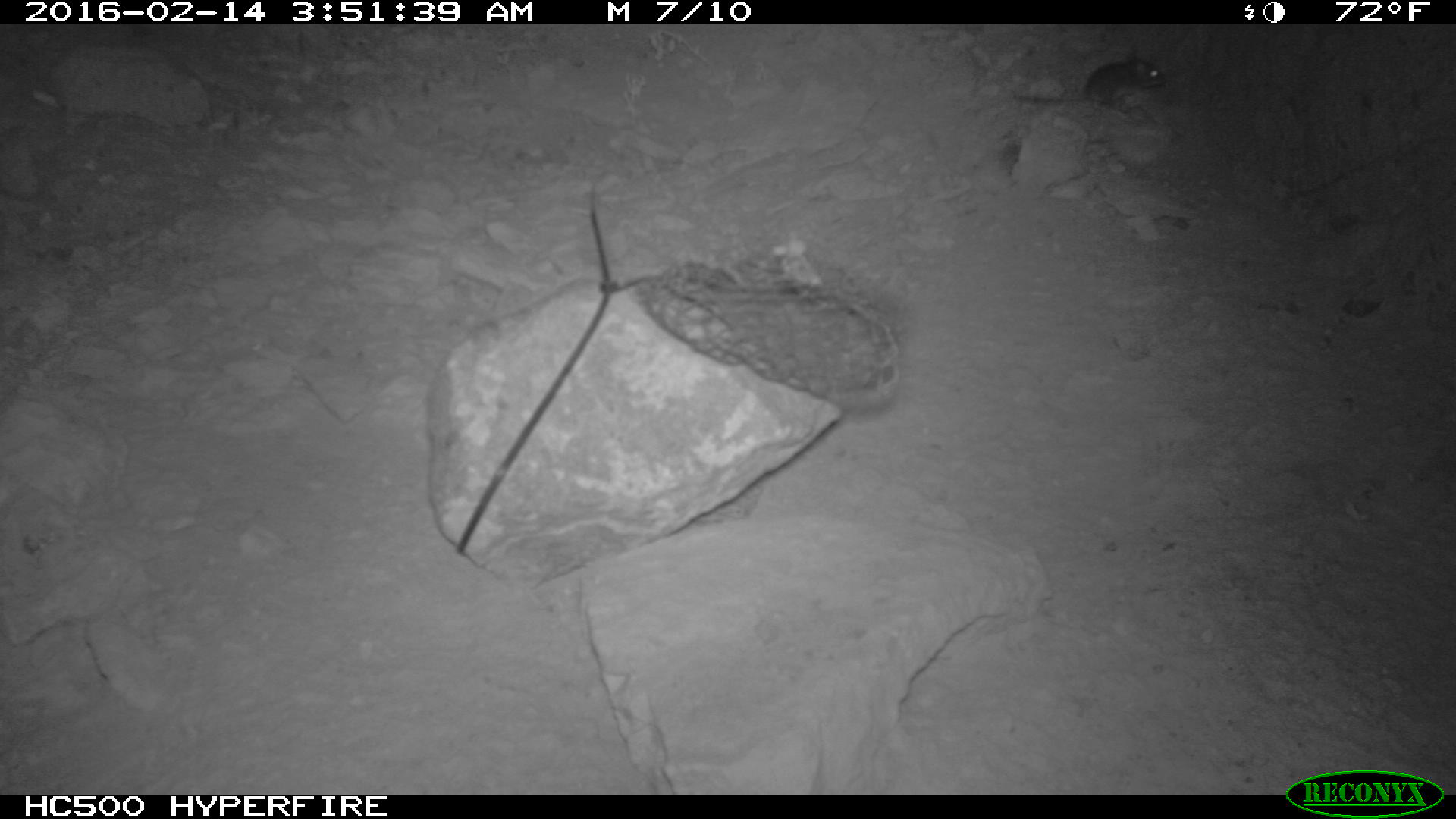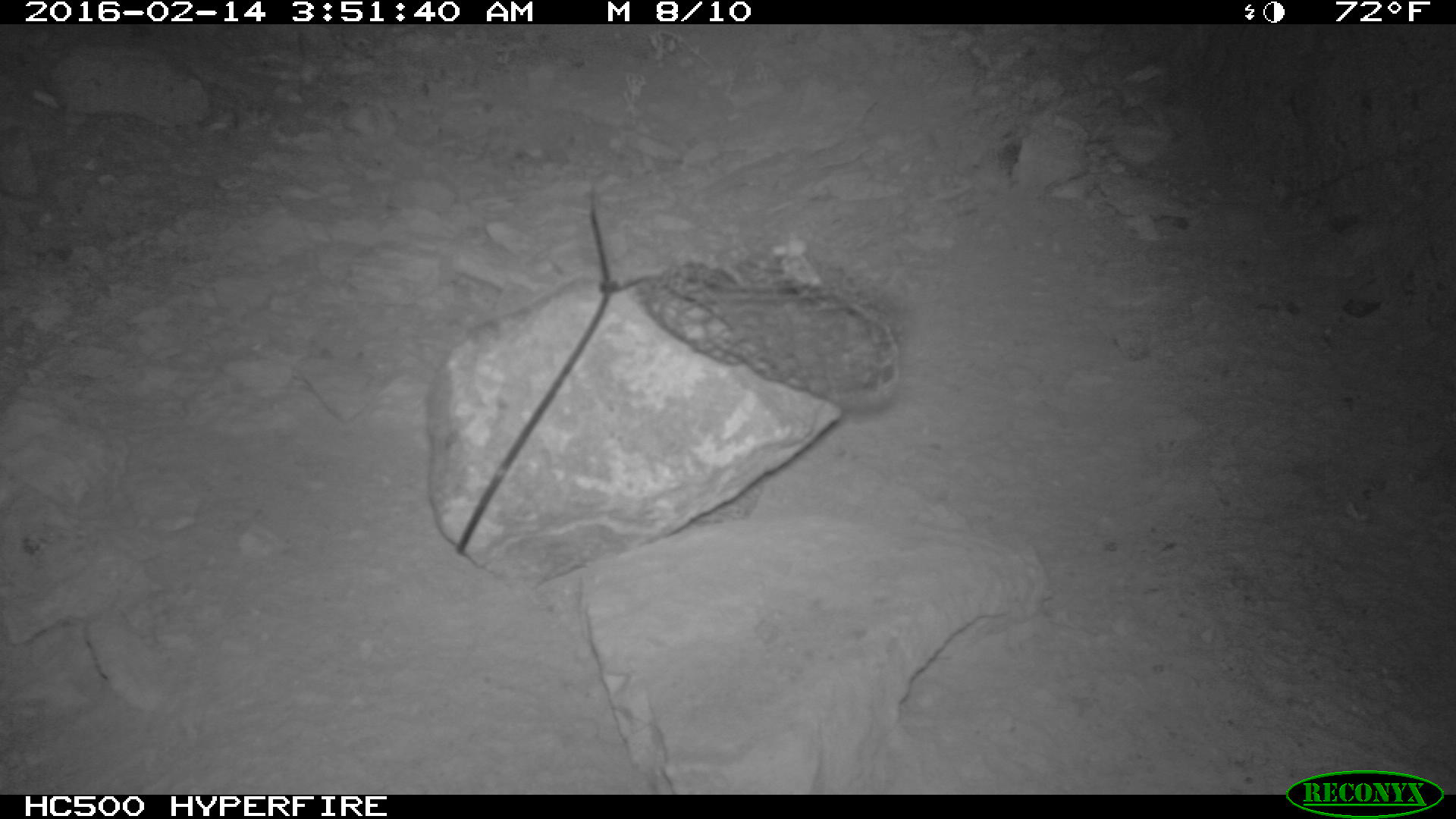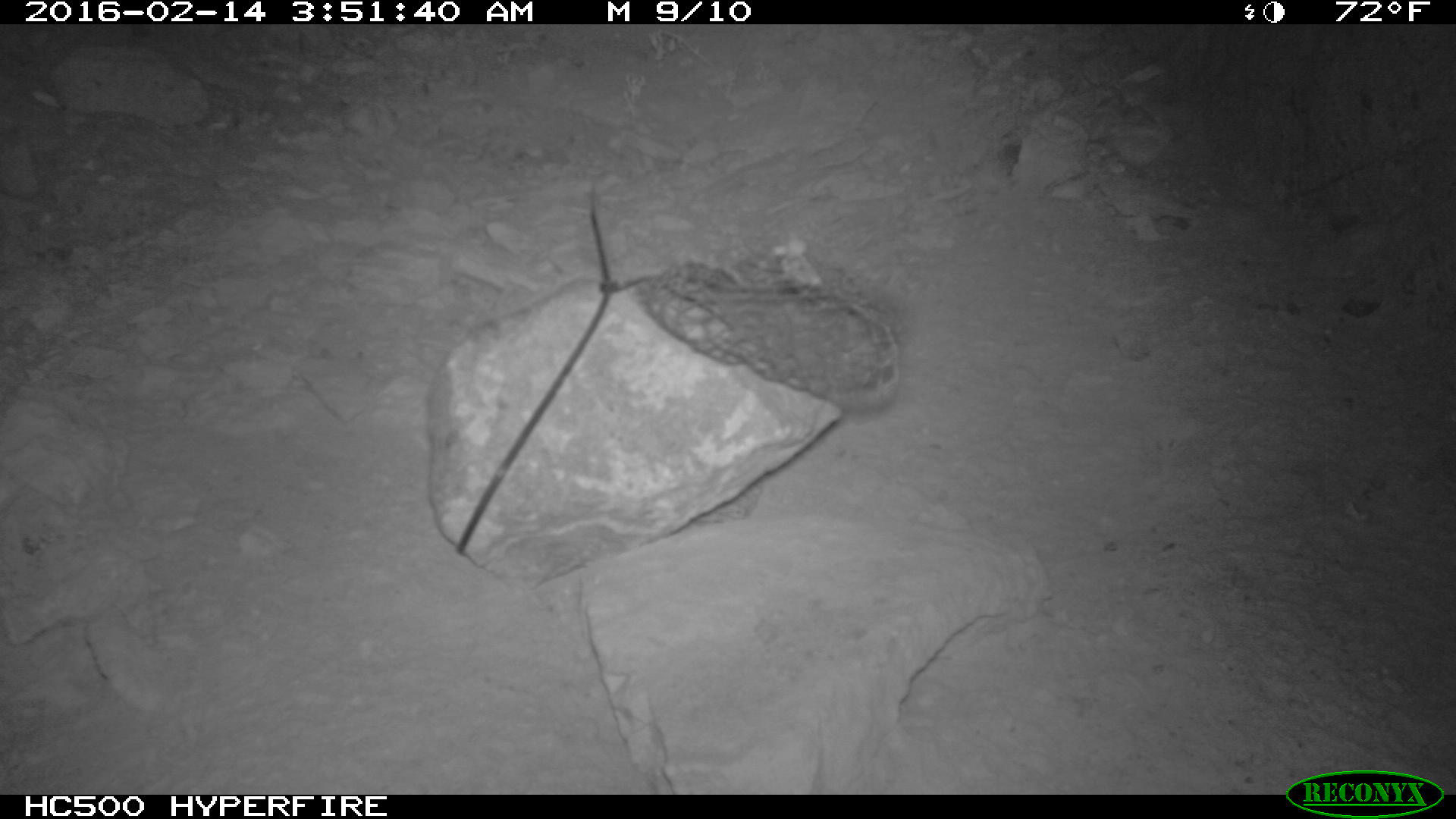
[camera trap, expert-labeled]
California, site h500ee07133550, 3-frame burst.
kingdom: Animalia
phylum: Chordata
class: Mammalia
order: Rodentia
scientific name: Rodentia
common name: rodent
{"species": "rodent (Rodentia)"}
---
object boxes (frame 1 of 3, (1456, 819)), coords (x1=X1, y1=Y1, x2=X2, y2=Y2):
rodent: (x1=1012, y1=52, x2=1165, y2=115)